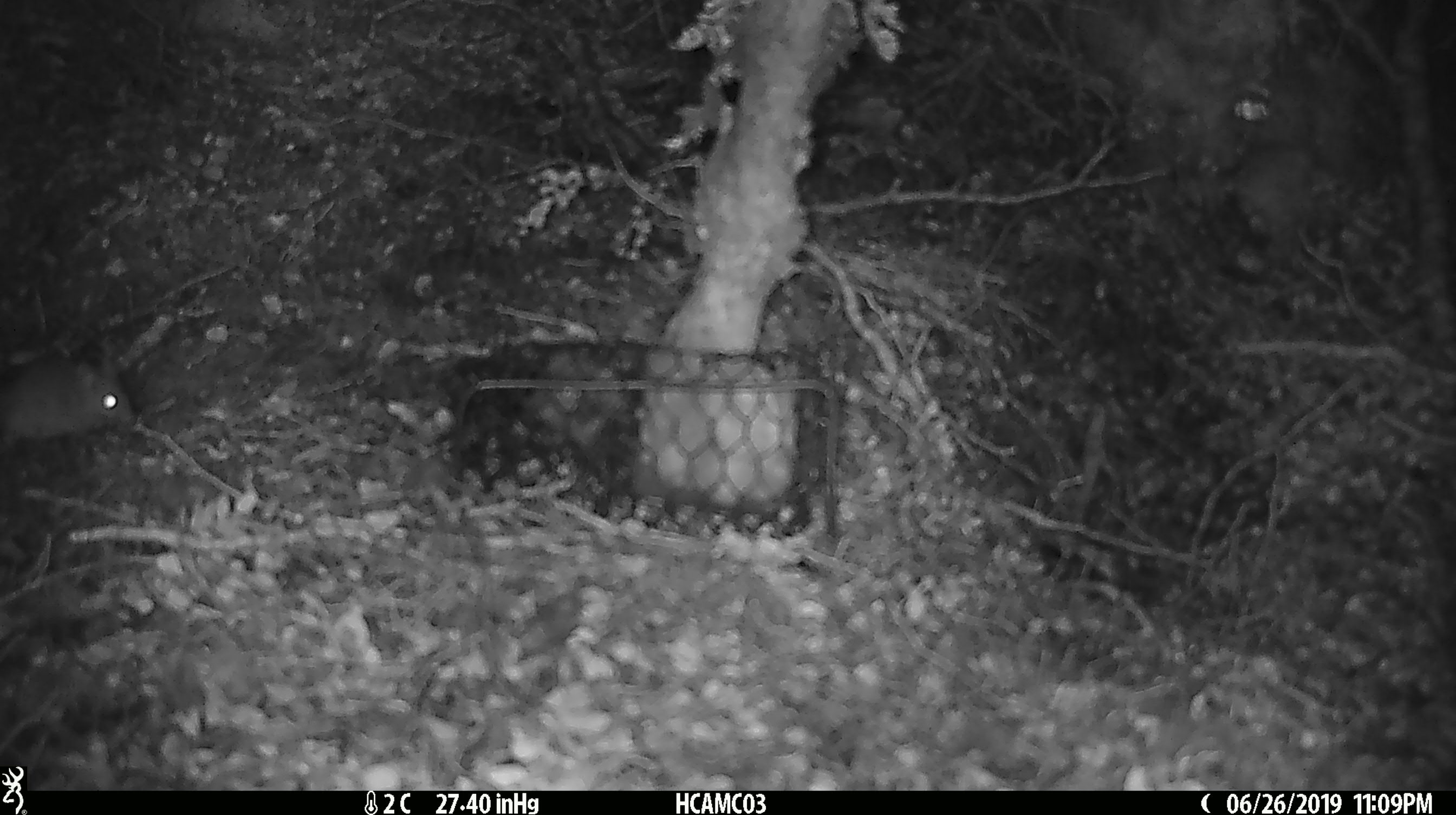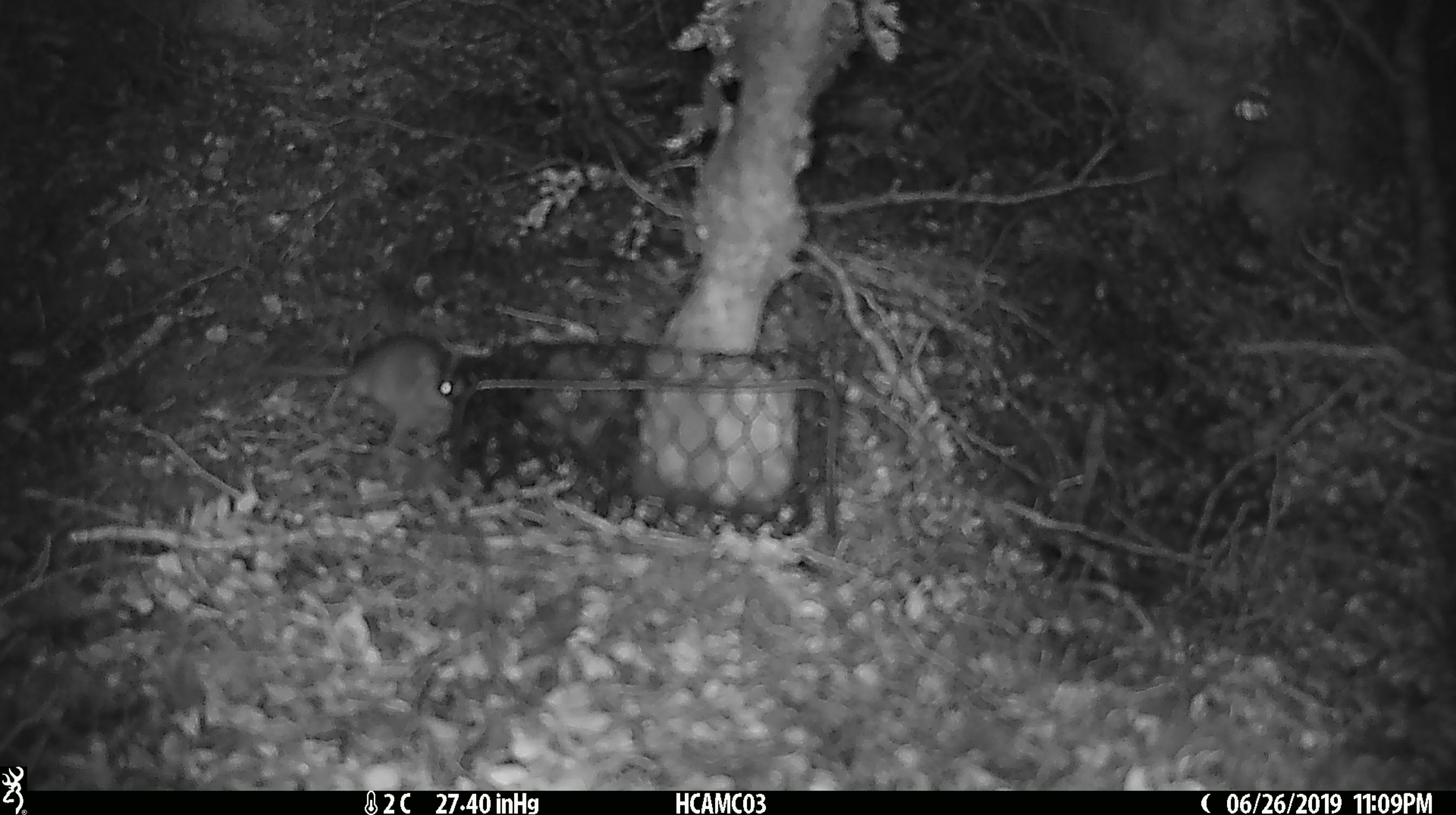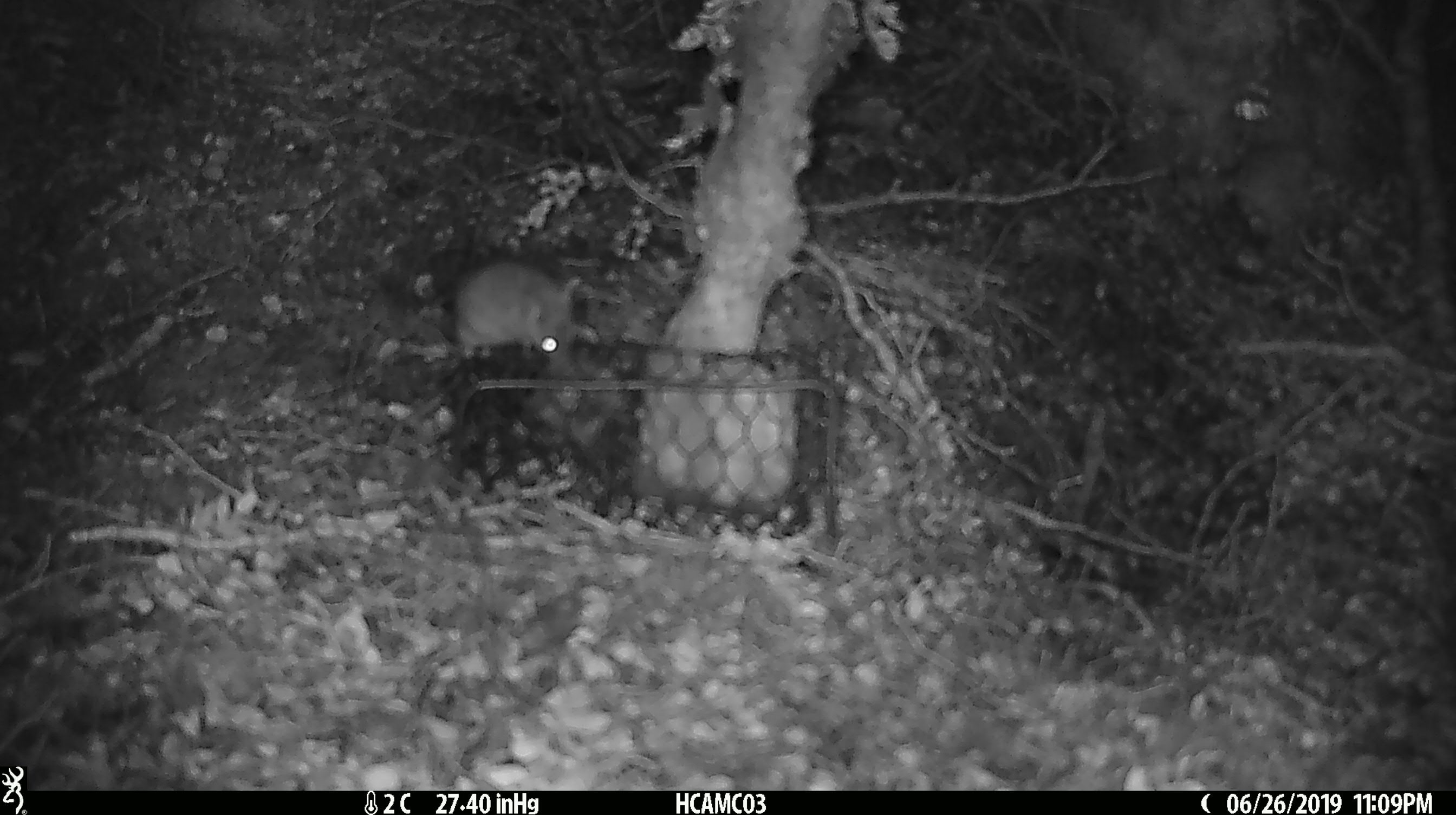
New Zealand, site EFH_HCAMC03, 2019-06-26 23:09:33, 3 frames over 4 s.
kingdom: Animalia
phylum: Chordata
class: Mammalia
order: Rodentia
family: Muridae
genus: Mus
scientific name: Mus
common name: mouse